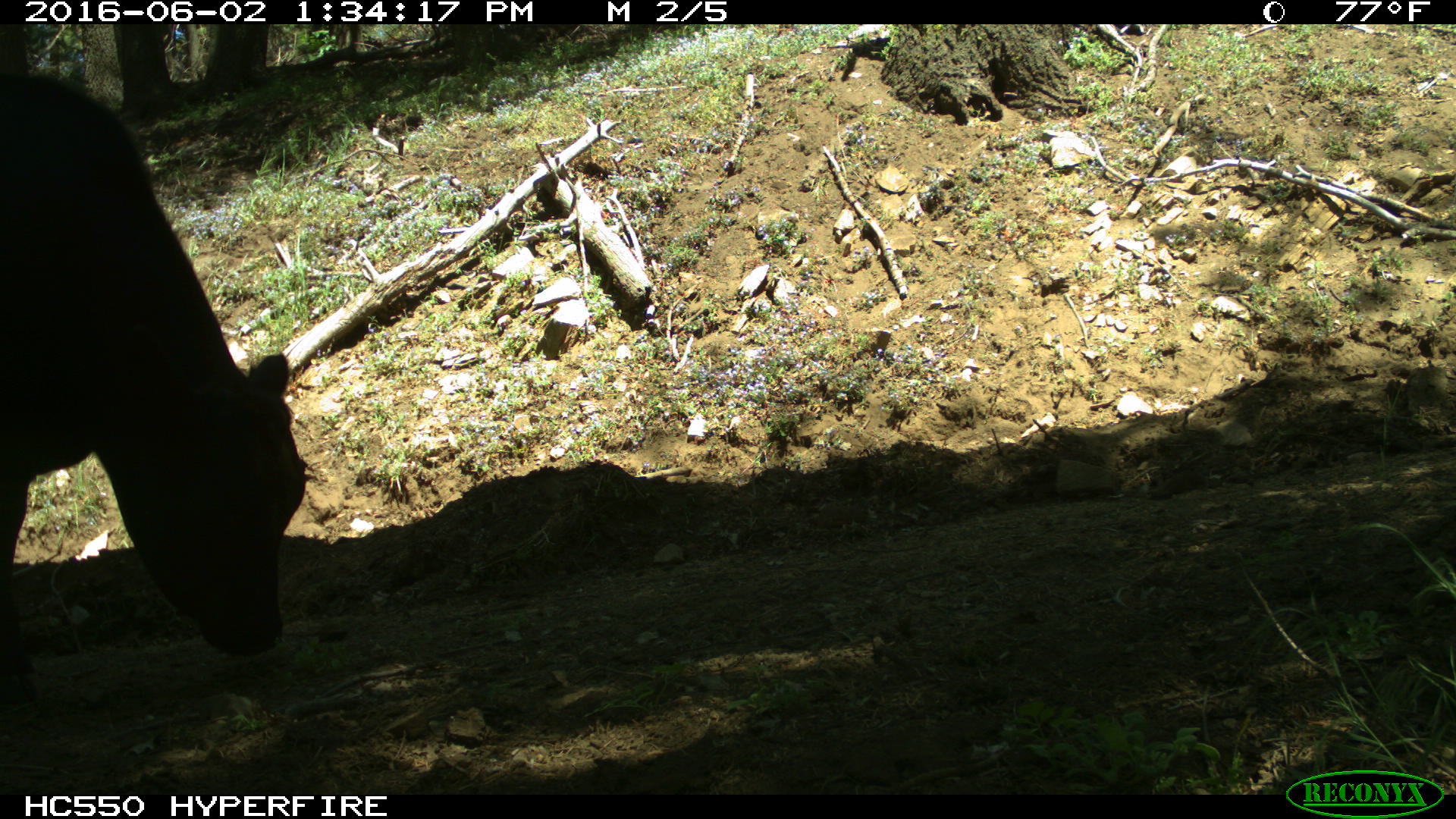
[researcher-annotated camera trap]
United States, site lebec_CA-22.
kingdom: Animalia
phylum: Chordata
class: Mammalia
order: Artiodactyla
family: Bovidae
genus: Bos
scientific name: Bos taurus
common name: domestic cow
Bos taurus (domestic cow).